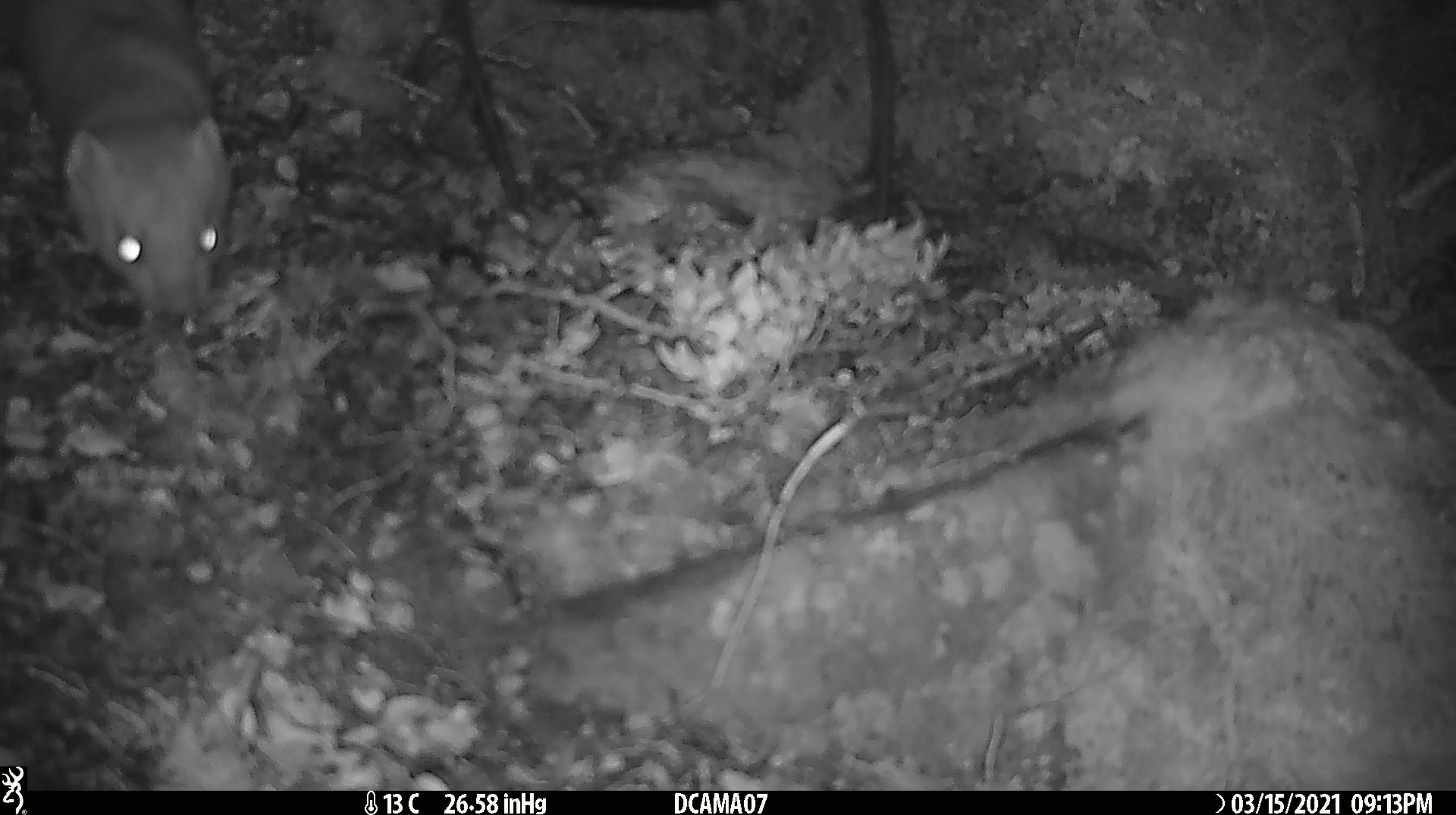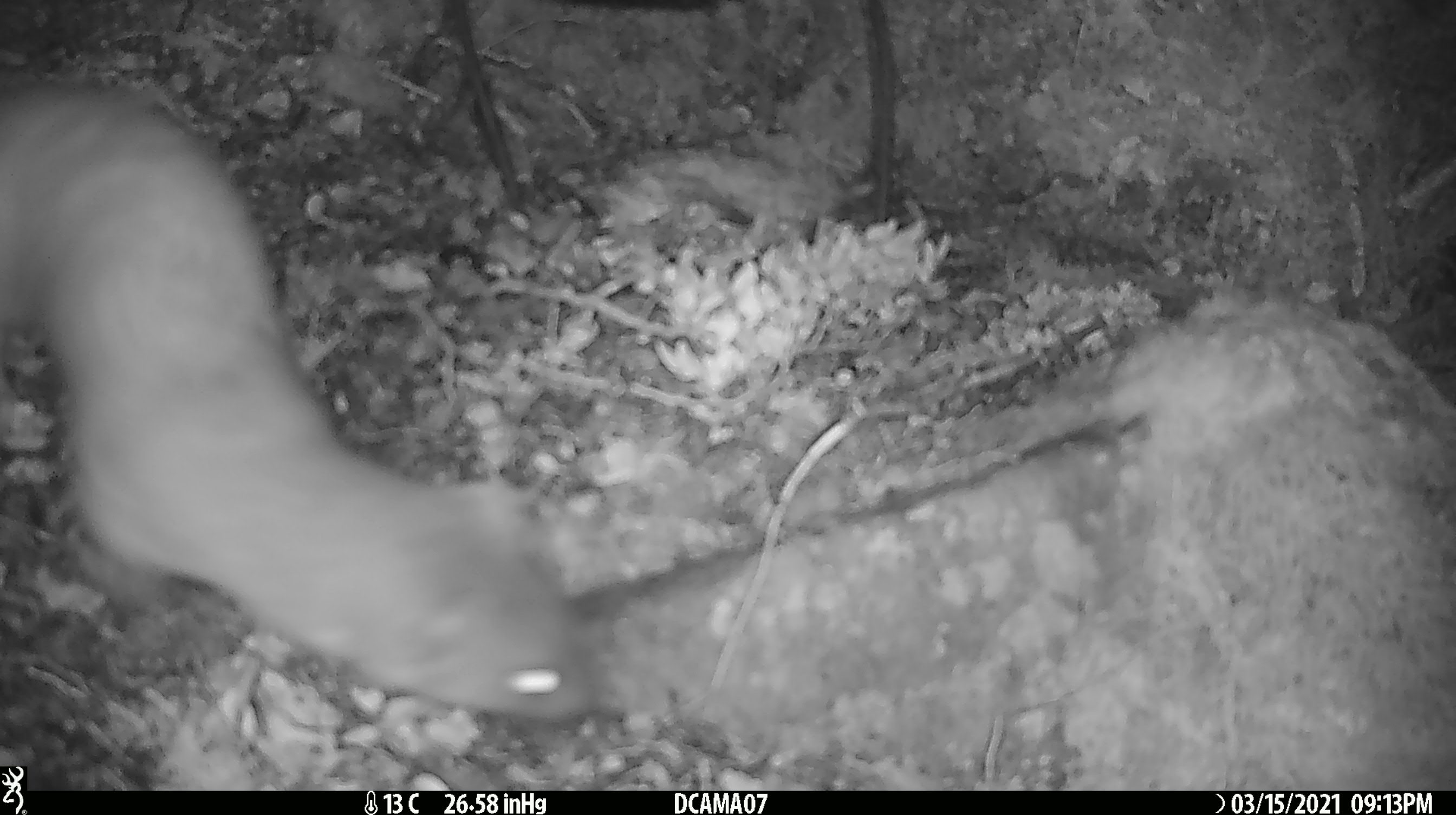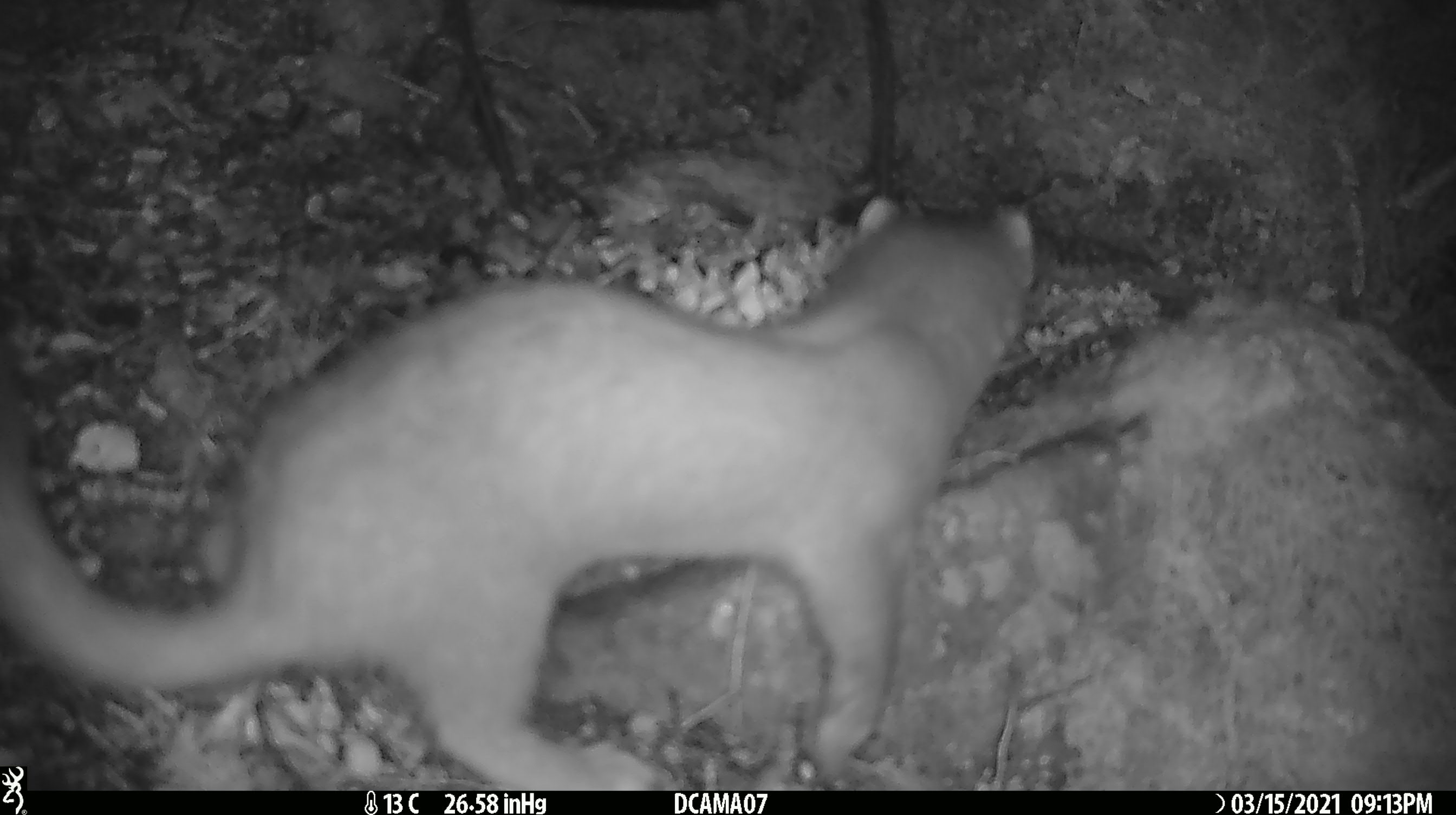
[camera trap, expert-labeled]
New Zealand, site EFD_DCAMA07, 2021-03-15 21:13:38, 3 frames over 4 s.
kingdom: Animalia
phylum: Chordata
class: Mammalia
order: Carnivora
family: Mustelidae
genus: Mustela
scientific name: Mustela erminea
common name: stoat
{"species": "stoat (Mustela erminea)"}